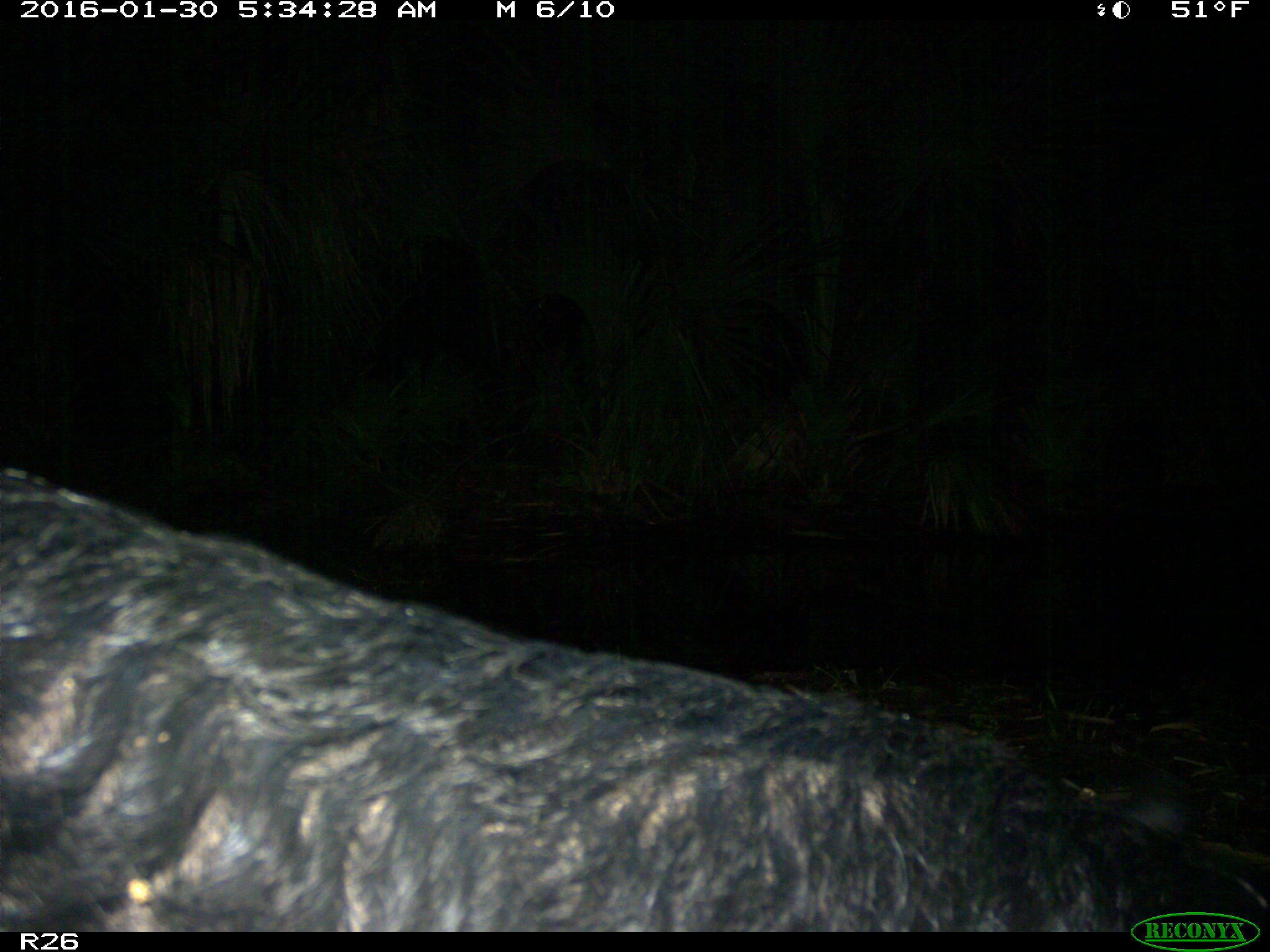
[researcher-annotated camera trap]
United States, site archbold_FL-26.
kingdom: Animalia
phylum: Chordata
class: Mammalia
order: Artiodactyla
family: Suidae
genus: Sus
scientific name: Sus scrofa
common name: wild boar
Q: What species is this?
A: Sus scrofa (wild boar).